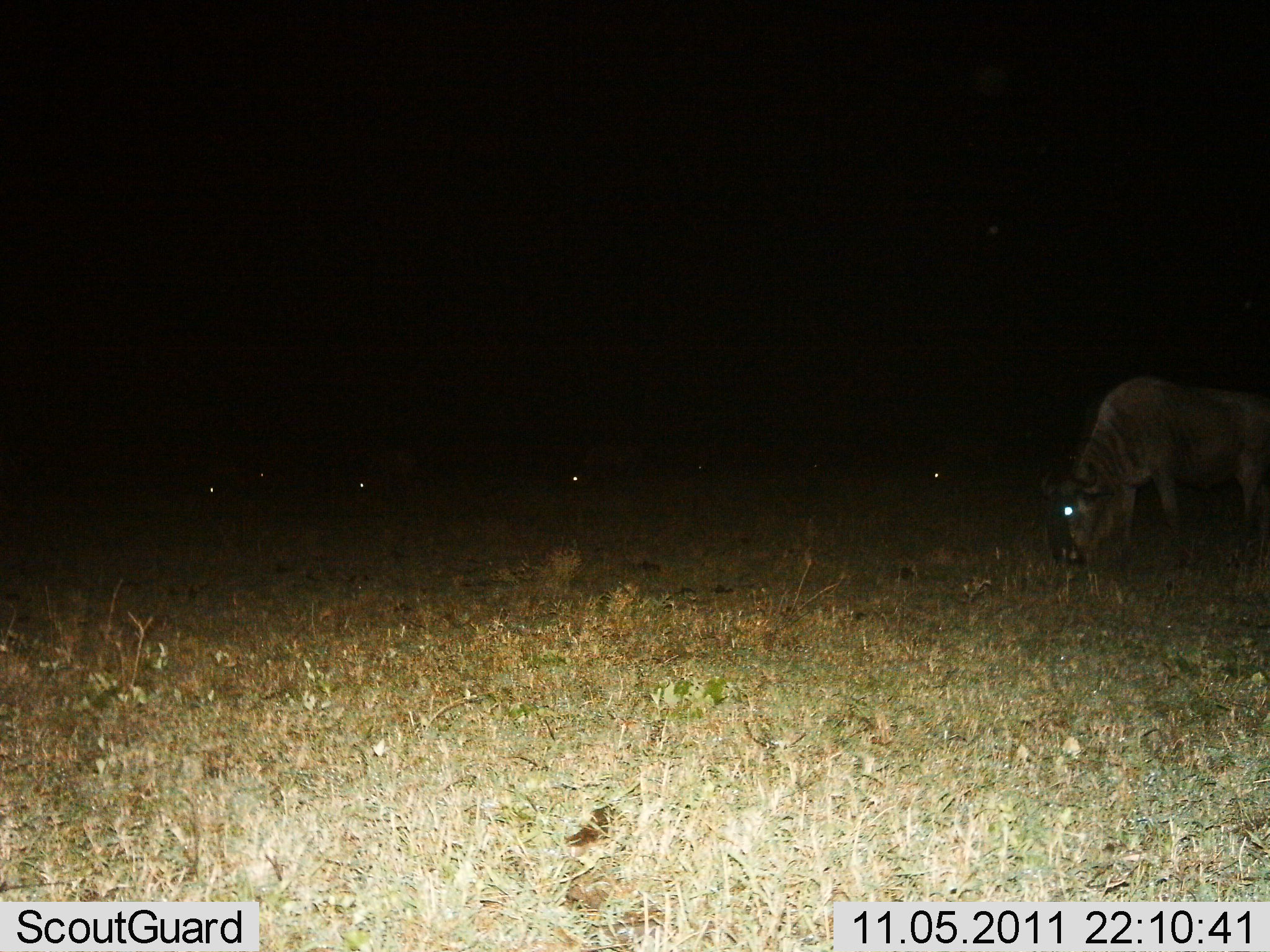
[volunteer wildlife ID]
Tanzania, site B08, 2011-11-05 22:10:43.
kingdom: Animalia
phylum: Chordata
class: Mammalia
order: Artiodactyla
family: Bovidae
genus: Connochaetes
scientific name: Connochaetes taurinus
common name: blue wildebeest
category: wildebeest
Wildebeest (blue wildebeest) (Connochaetes taurinus), count 5. Behavior (volunteer vote fractions): standing 54%, resting 0%, moving 0%, interacting 0%. Young present (vote fraction): 0%. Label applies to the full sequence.